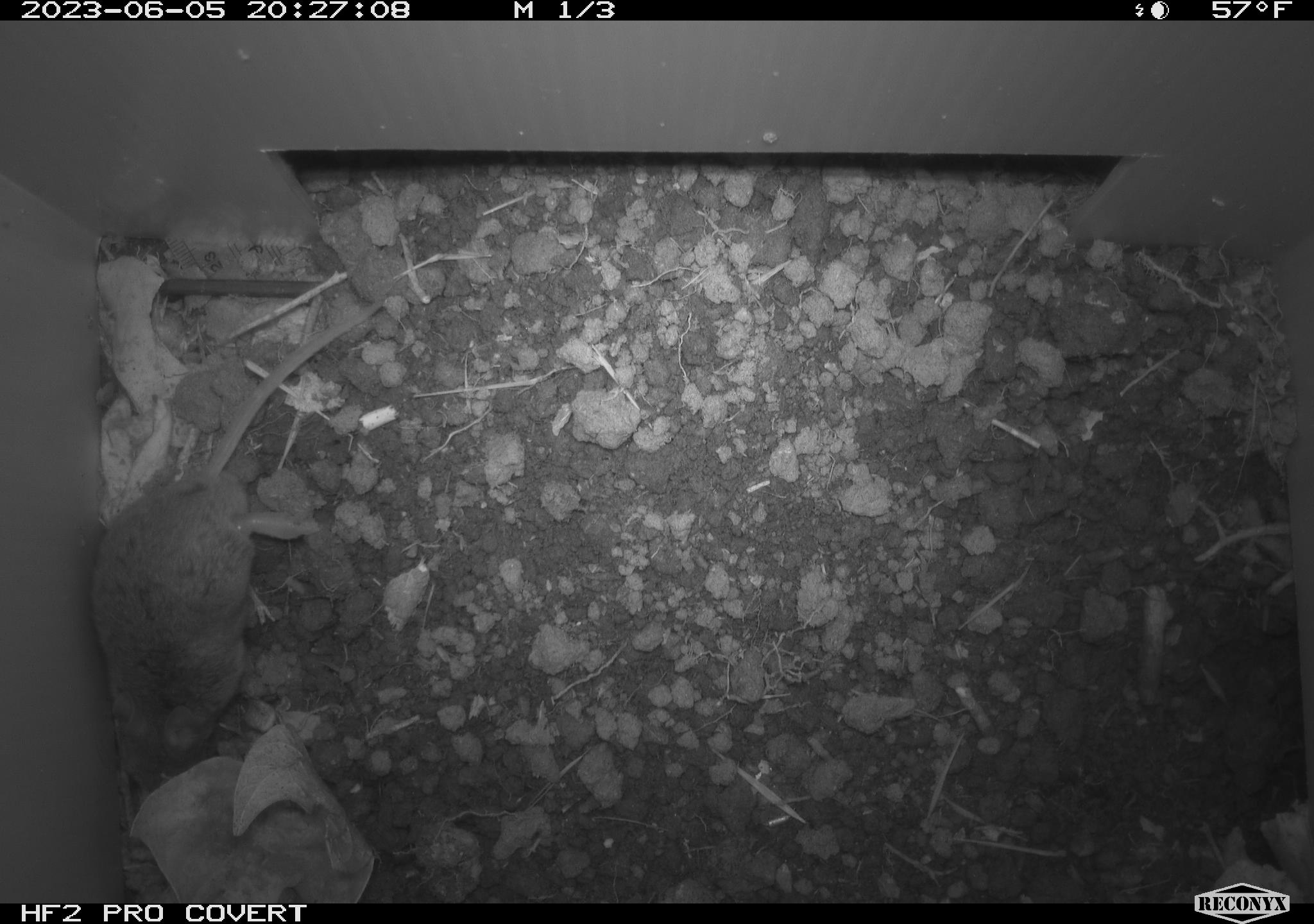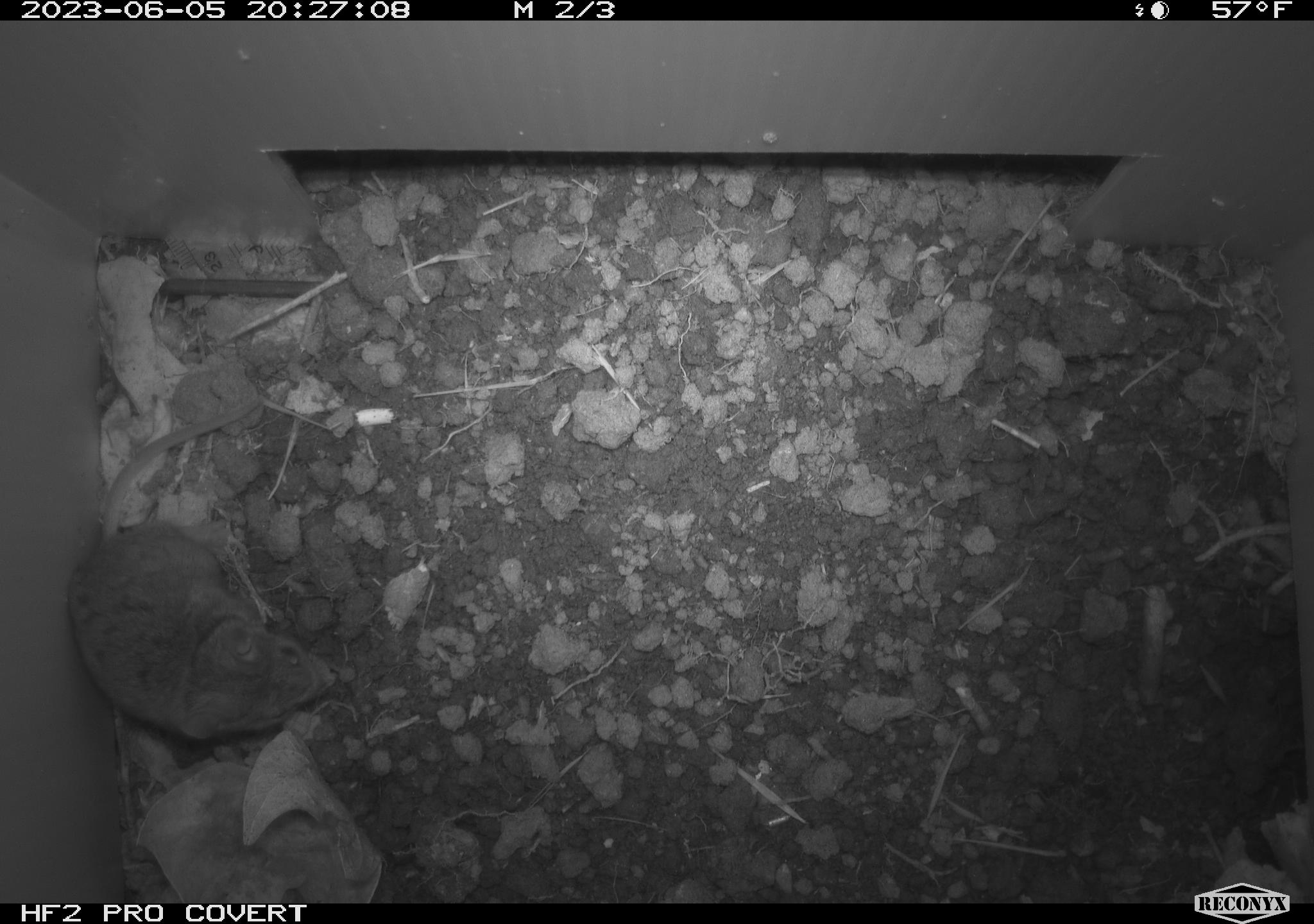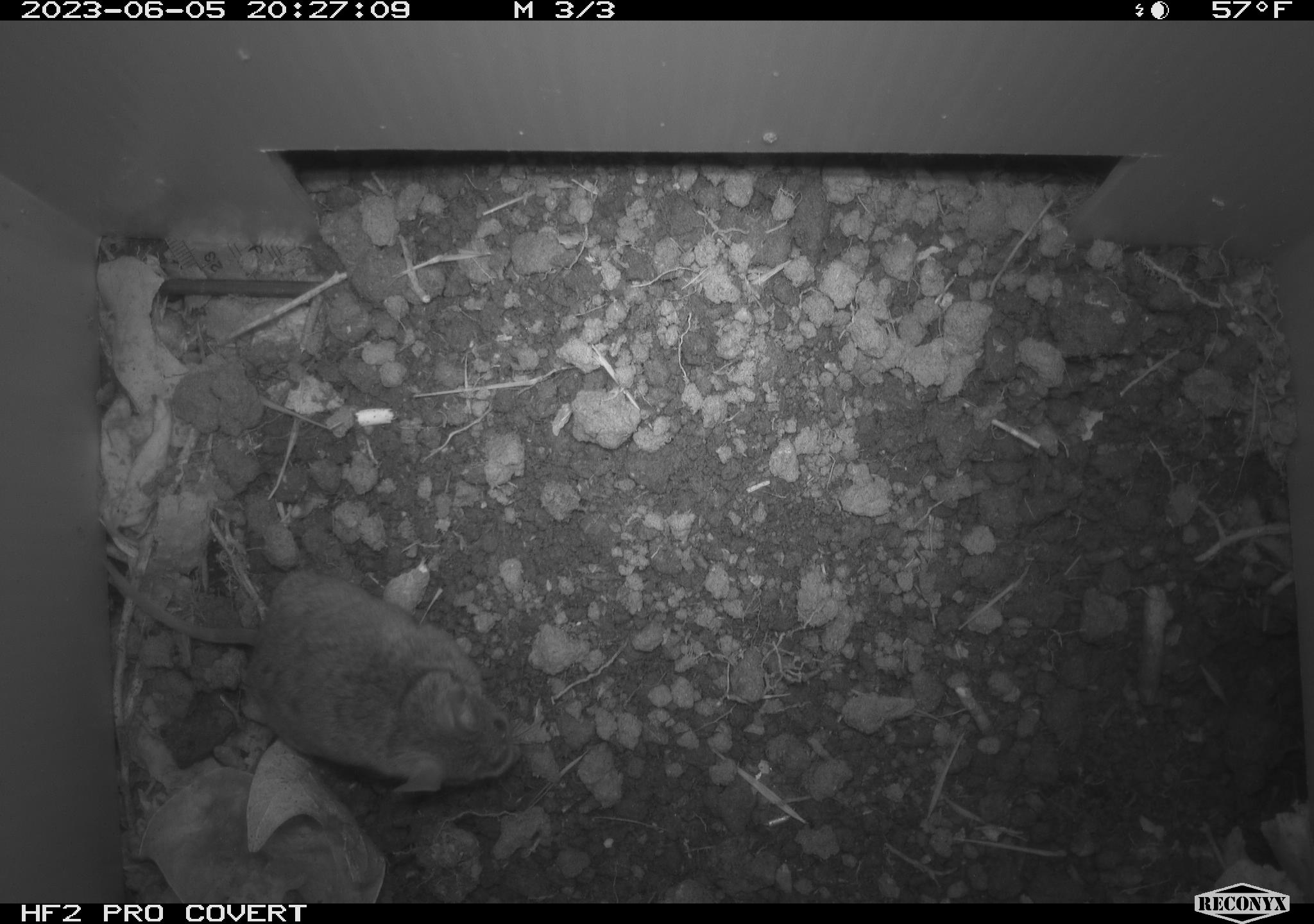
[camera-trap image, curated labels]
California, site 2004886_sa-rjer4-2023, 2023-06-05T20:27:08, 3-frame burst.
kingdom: Animalia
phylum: Chordata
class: Mammalia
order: Rodentia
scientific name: Rodentia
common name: mouse species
Mouse species (Rodentia).